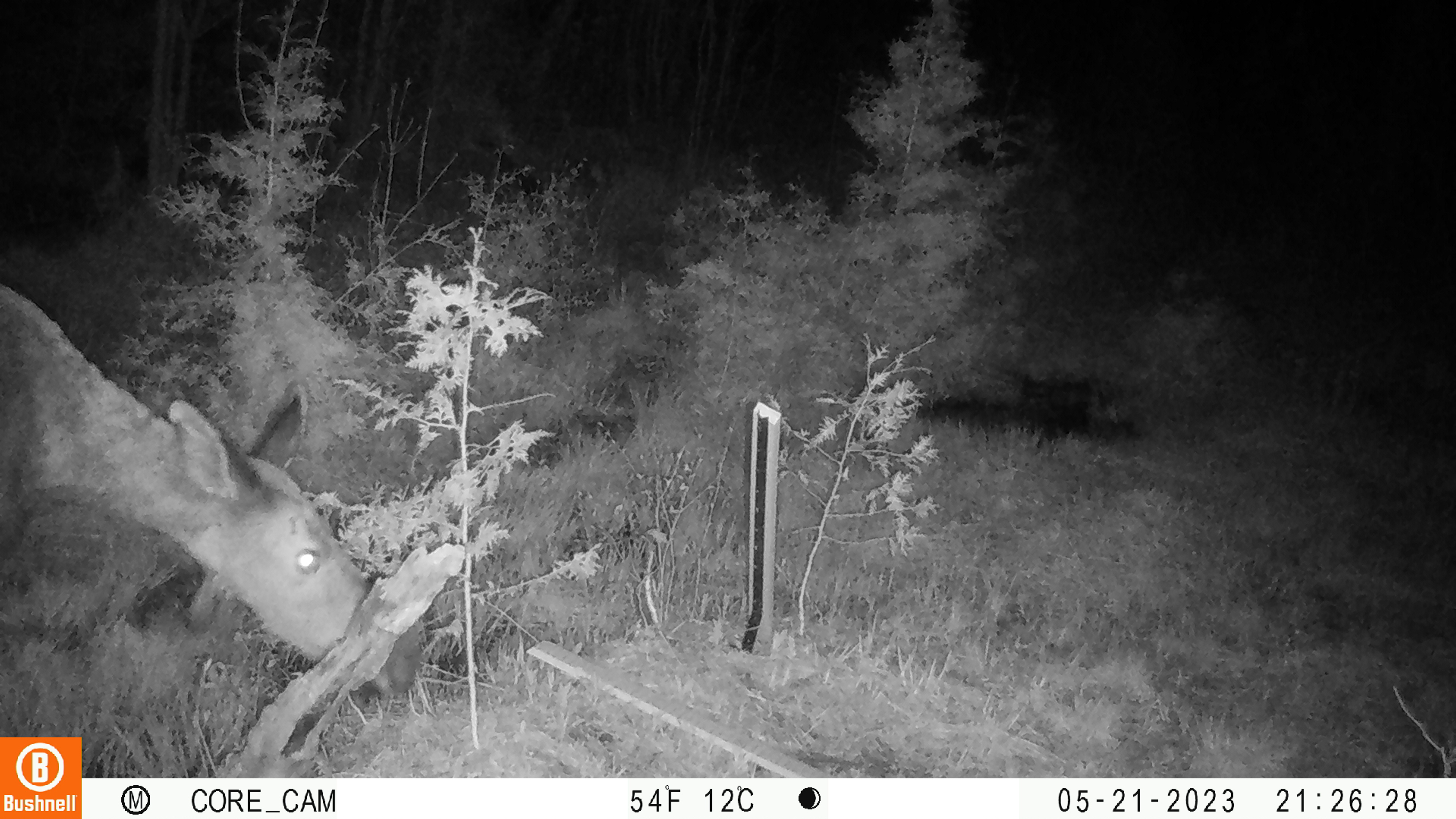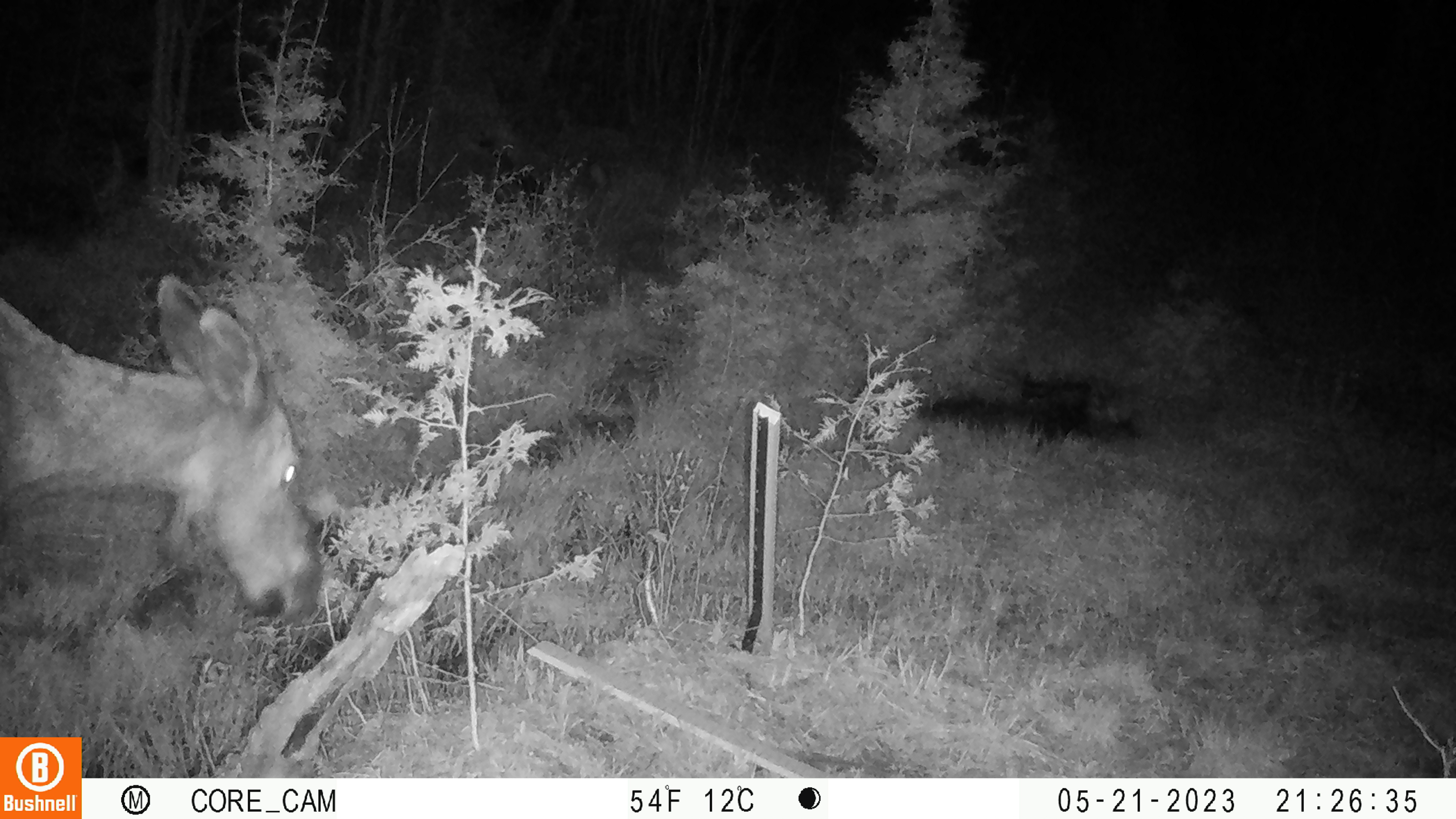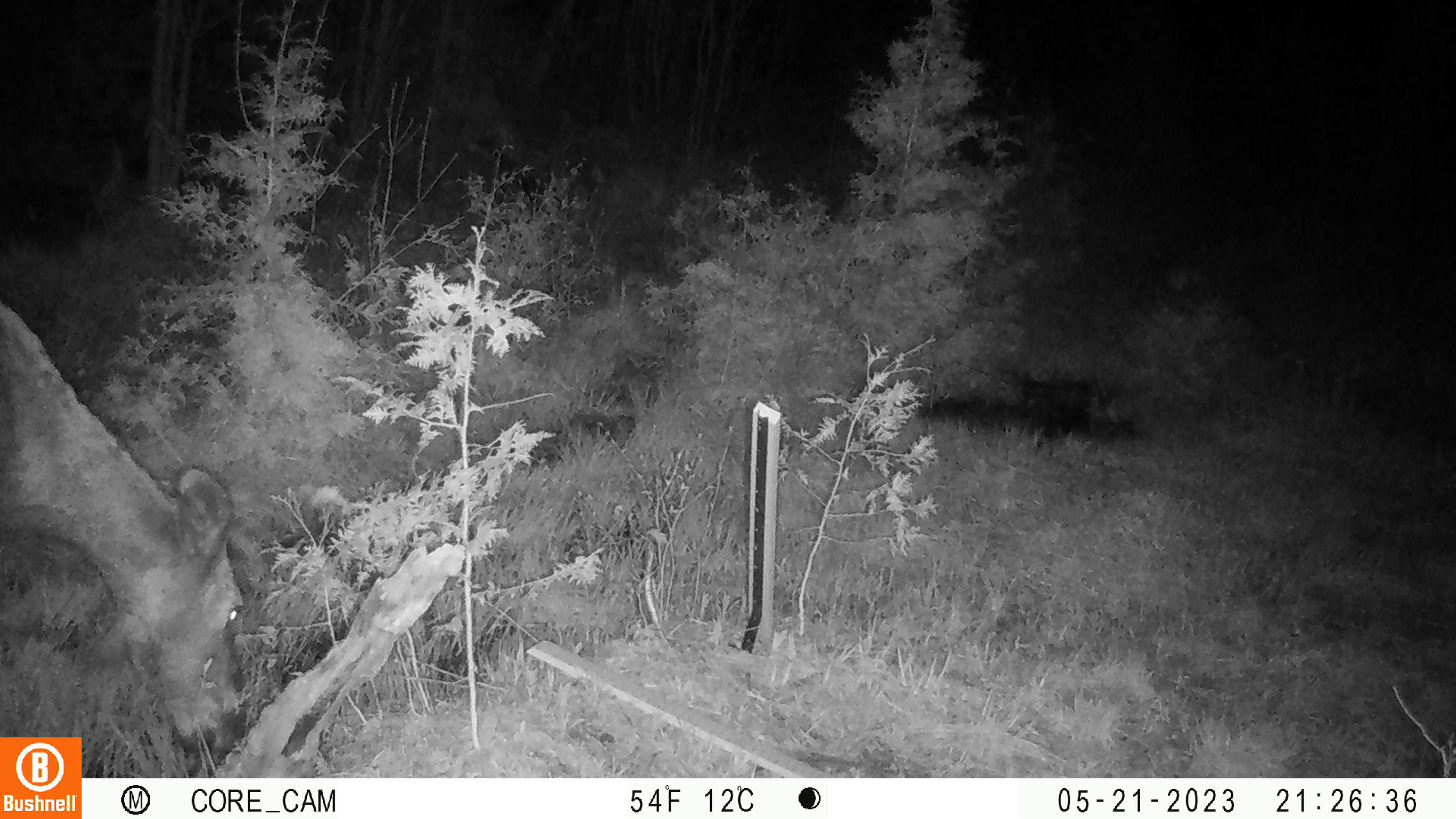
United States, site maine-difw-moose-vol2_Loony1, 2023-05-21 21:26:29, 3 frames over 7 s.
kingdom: Animalia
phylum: Chordata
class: Mammalia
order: Artiodactyla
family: Cervidae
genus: Alces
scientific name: Alces alces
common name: moose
Moose (Alces alces).